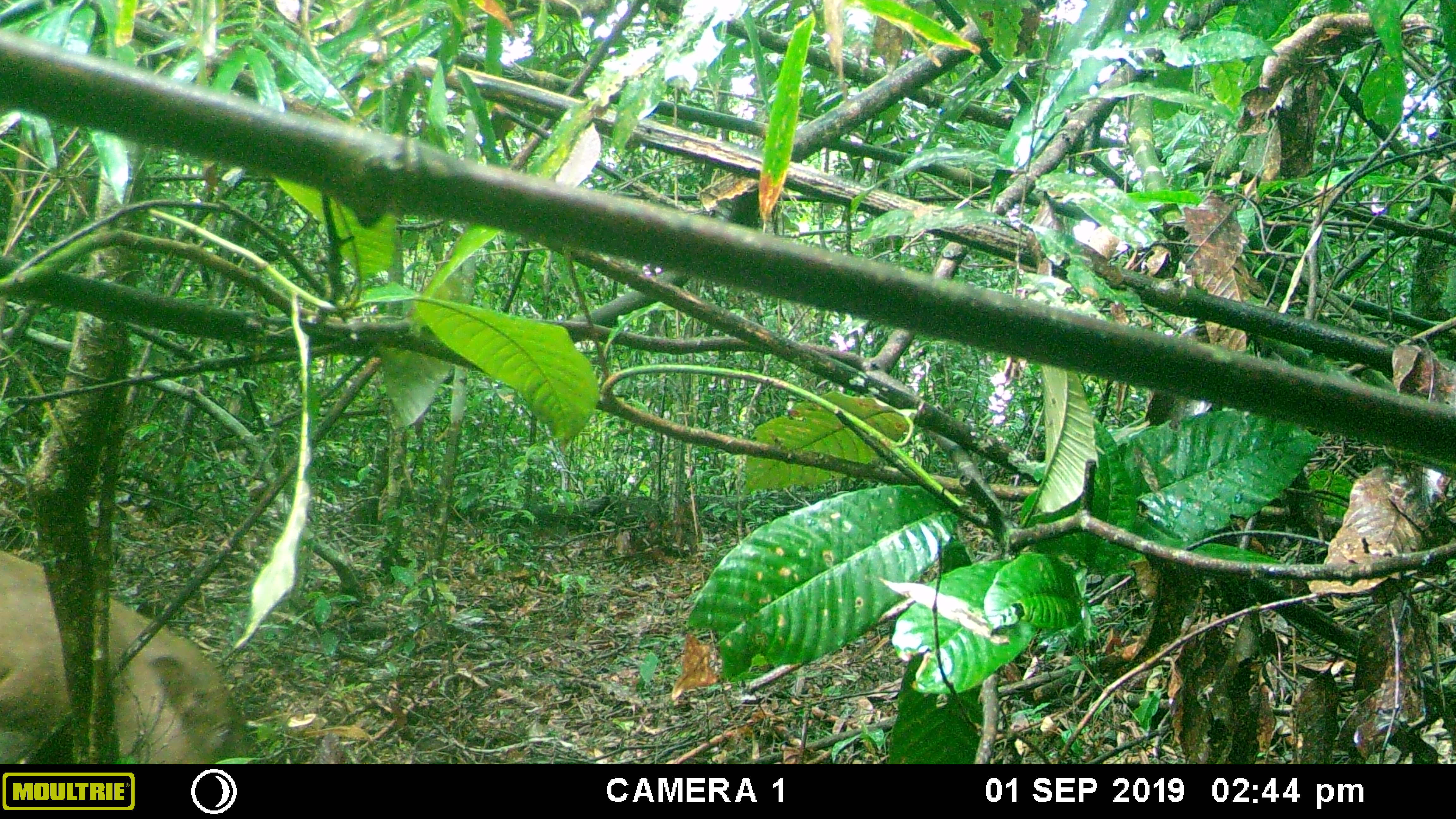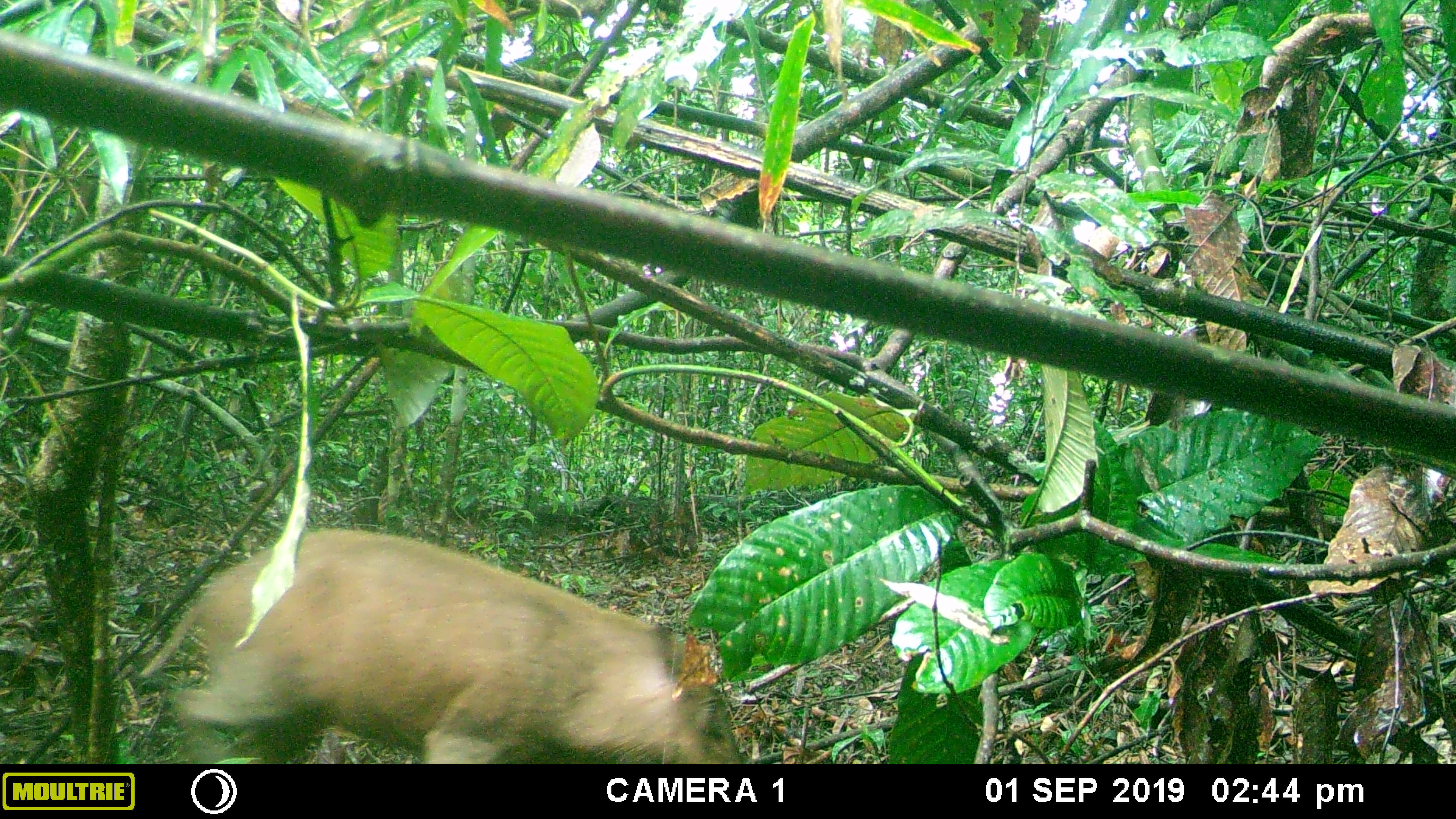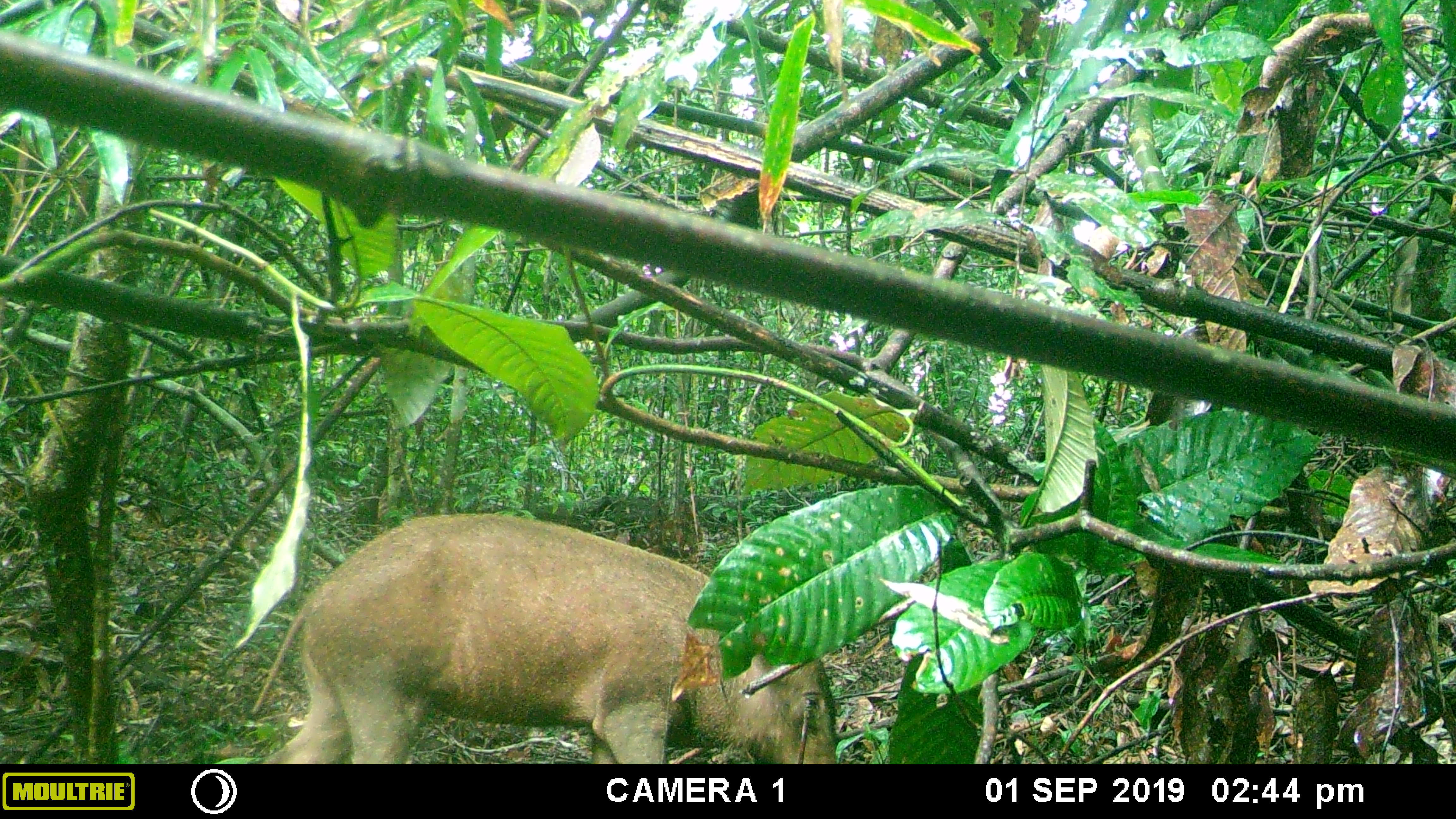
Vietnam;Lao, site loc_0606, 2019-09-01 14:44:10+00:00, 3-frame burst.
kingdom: Animalia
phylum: Chordata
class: Mammalia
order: Artiodactyla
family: Suidae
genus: Sus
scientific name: Sus scrofa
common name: eurasian wild pig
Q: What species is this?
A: Eurasian wild pig (Sus scrofa).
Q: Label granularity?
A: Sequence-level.